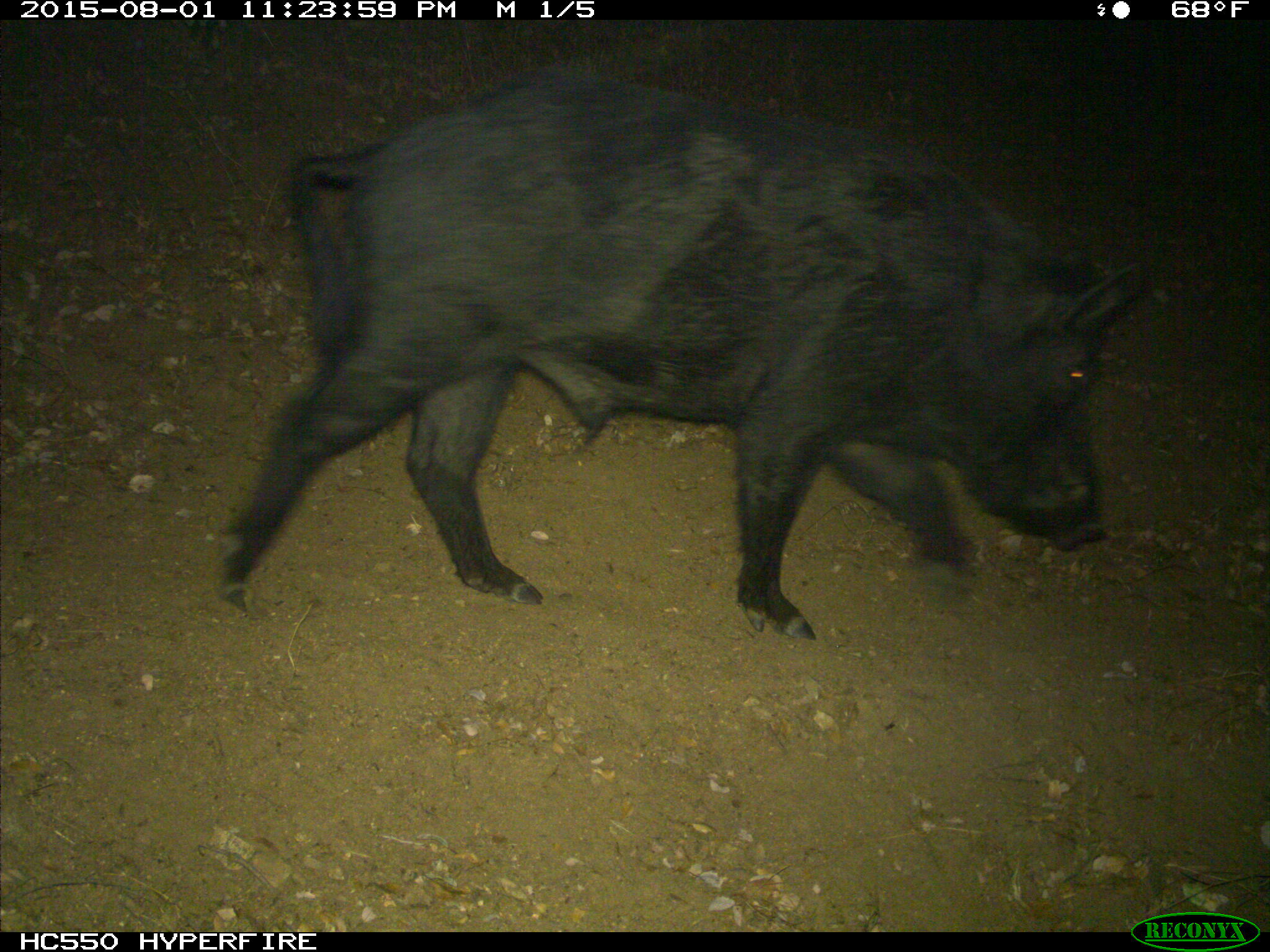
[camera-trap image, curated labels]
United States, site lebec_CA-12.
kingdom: Animalia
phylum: Chordata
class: Mammalia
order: Artiodactyla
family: Suidae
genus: Sus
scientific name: Sus scrofa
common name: wild boar